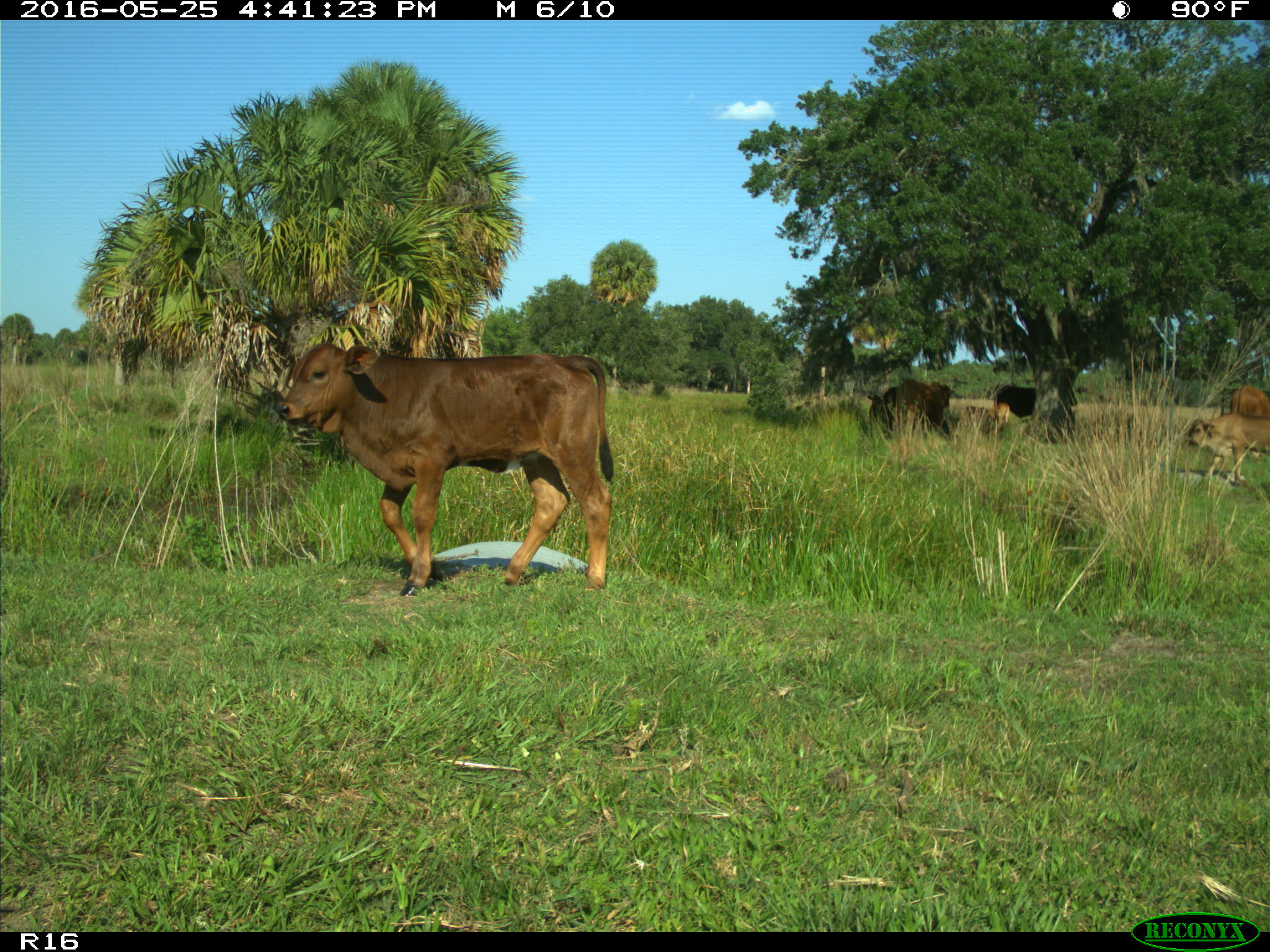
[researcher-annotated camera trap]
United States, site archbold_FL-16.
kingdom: Animalia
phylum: Chordata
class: Mammalia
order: Artiodactyla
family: Bovidae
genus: Bos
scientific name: Bos taurus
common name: domestic cow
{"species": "Bos taurus (domestic cow)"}